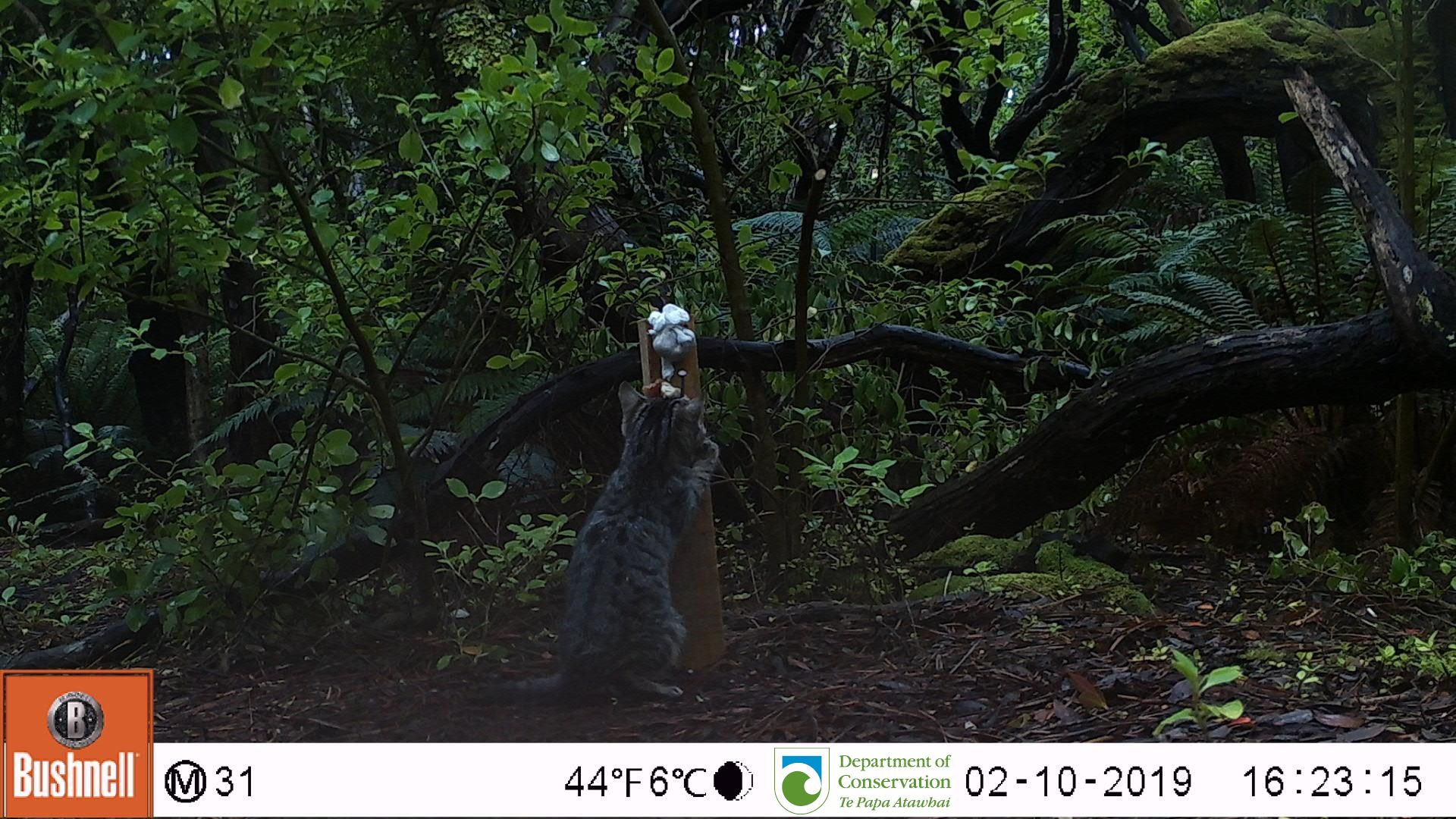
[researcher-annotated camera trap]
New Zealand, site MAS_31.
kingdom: Animalia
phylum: Chordata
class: Mammalia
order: Carnivora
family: Felidae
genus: Felis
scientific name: Felis catus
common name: domestic cat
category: cat